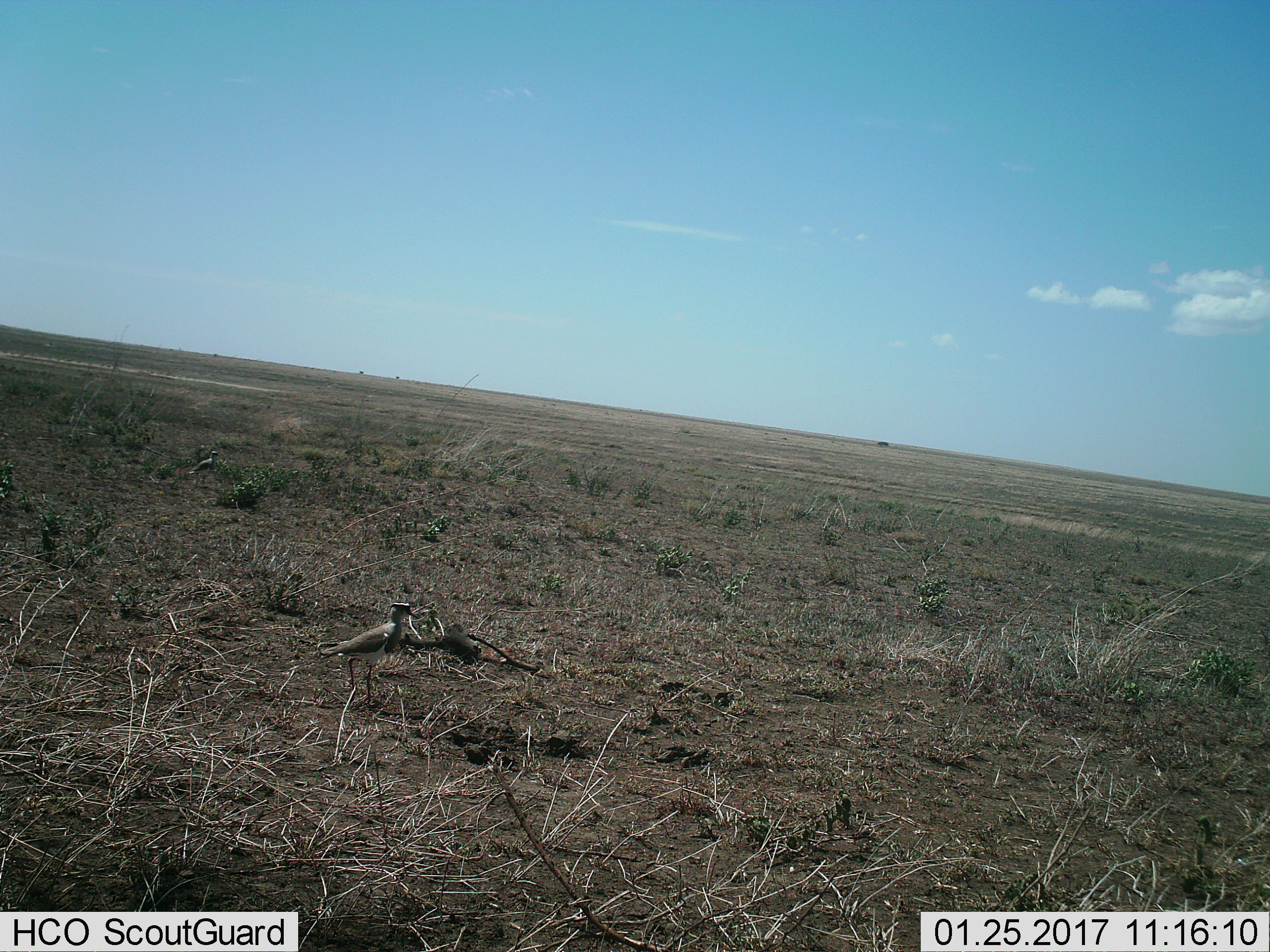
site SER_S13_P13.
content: unidentified animal